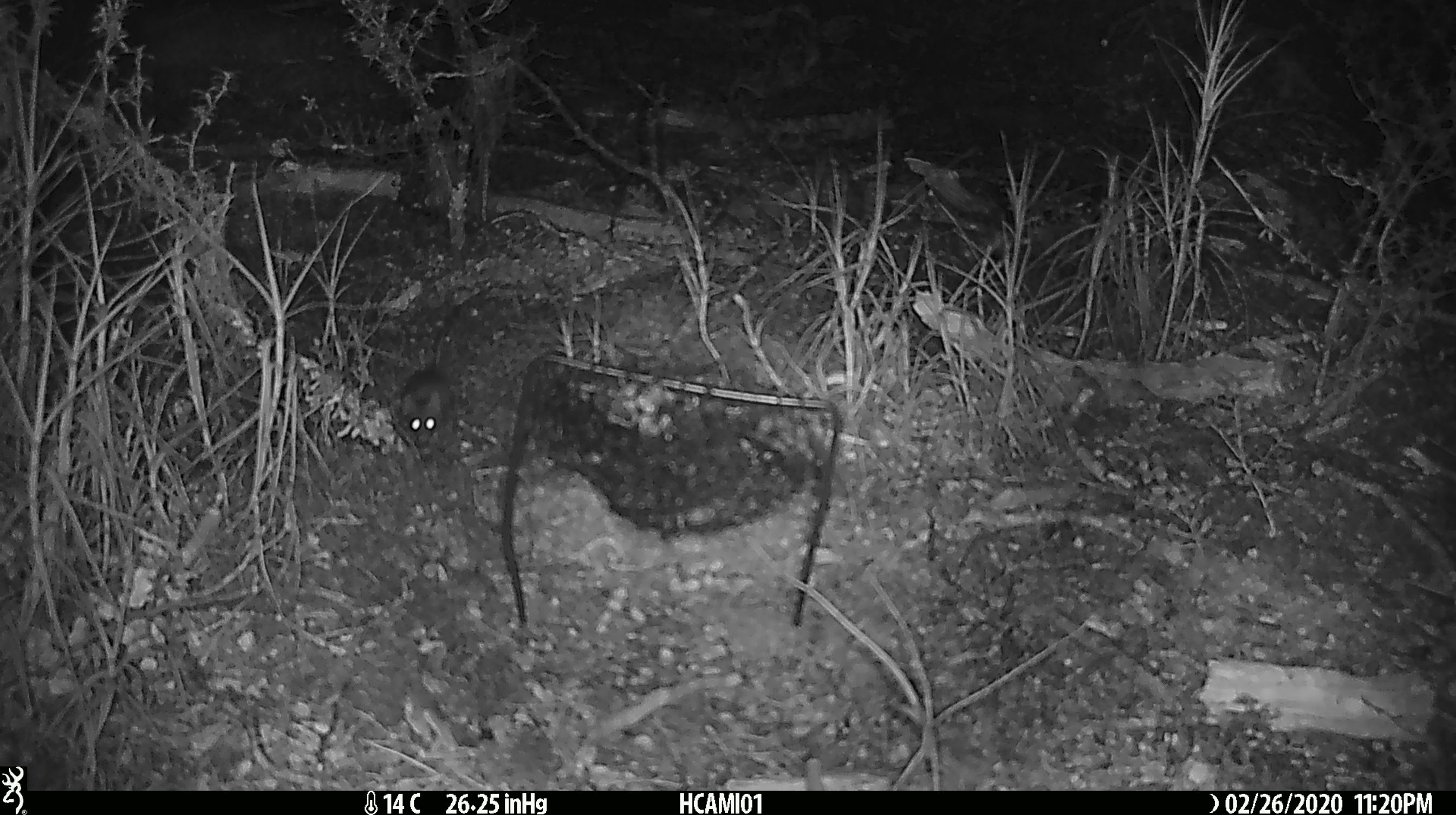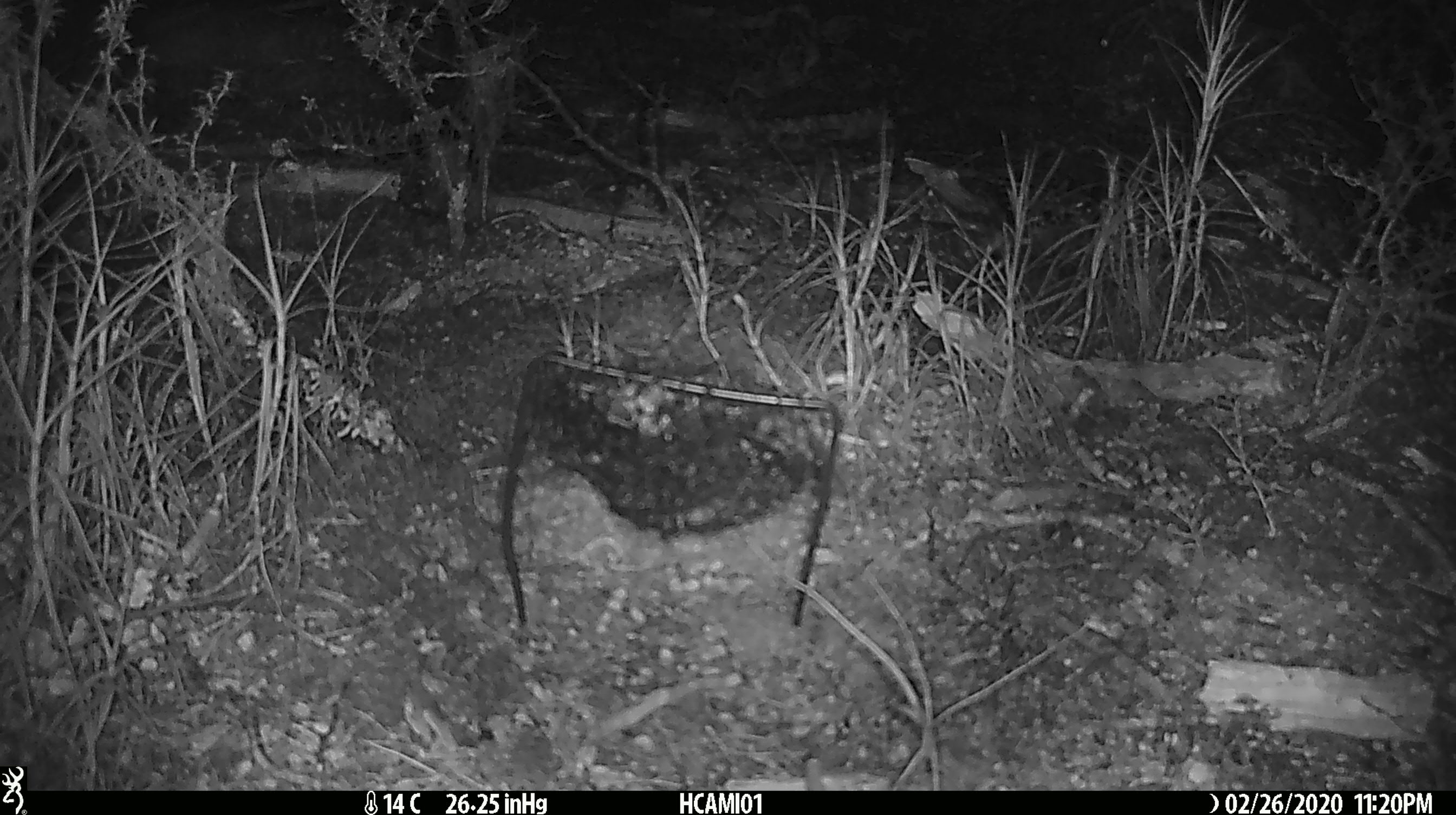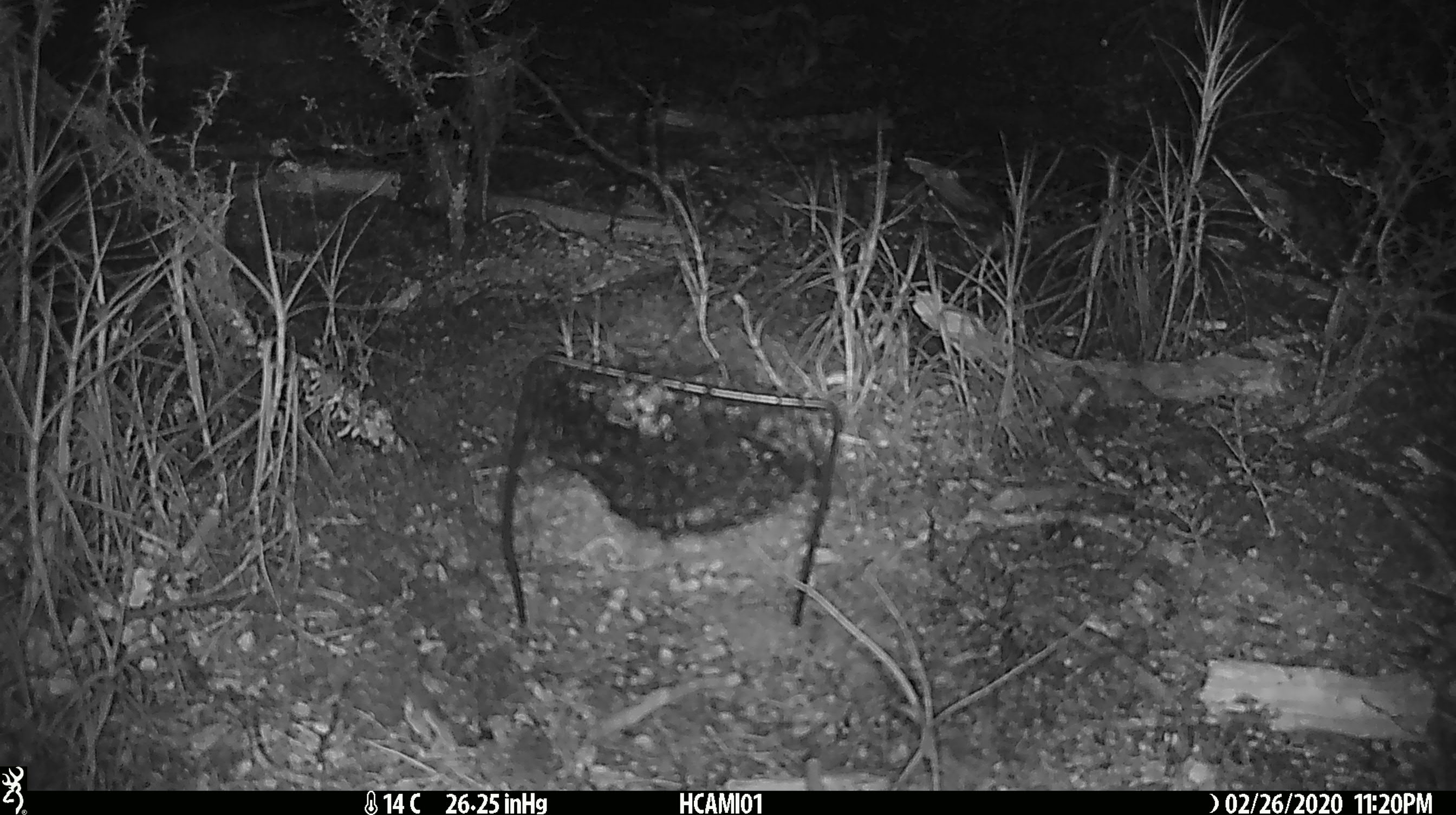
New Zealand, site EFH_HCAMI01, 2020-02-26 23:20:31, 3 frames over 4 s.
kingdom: Animalia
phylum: Chordata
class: Mammalia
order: Rodentia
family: Muridae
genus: Mus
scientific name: Mus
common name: mouse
Mouse (Mus).